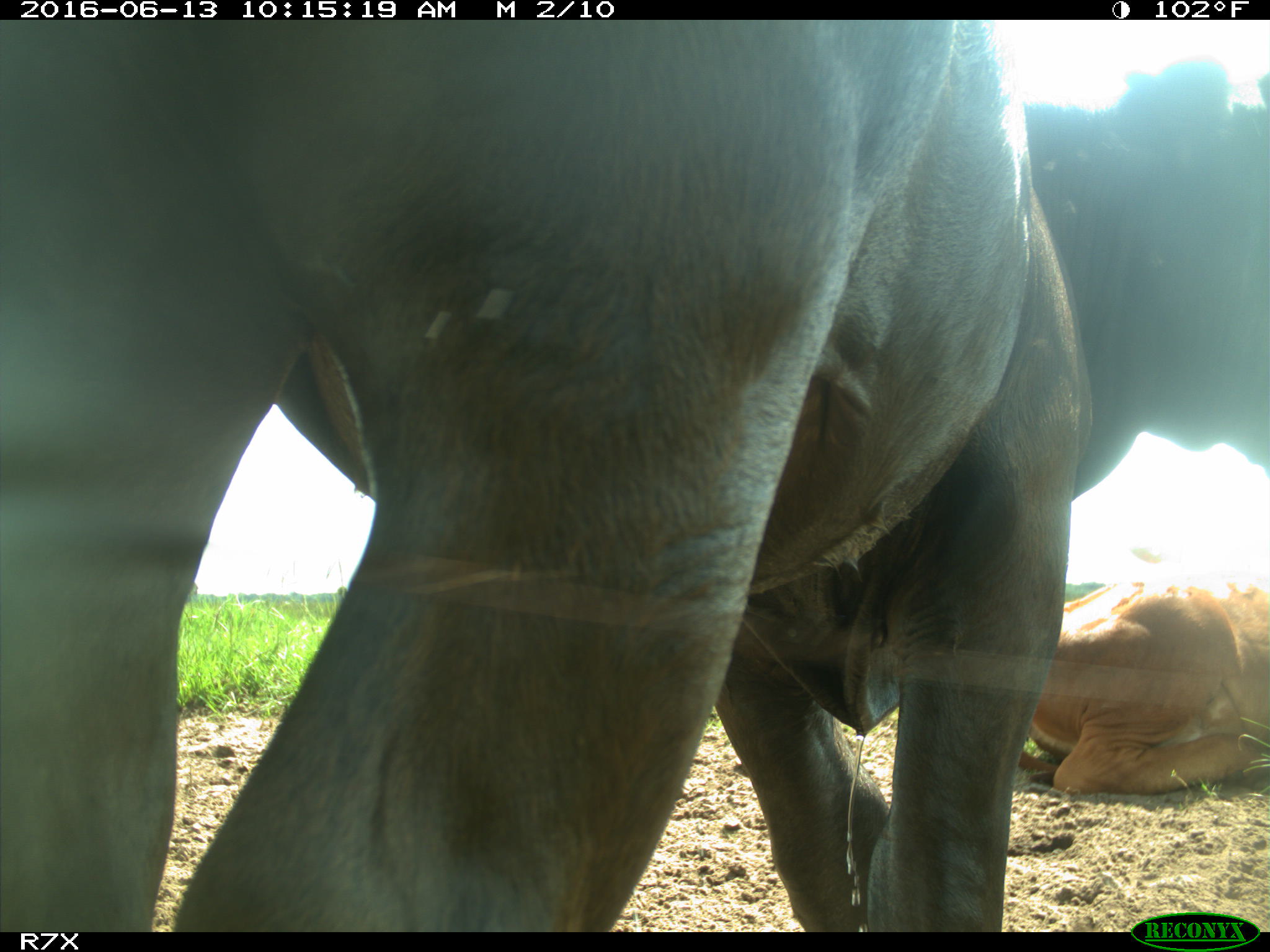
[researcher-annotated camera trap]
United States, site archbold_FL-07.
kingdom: Animalia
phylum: Chordata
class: Mammalia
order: Artiodactyla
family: Bovidae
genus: Bos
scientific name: Bos taurus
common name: domestic cow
Bos taurus (domestic cow).